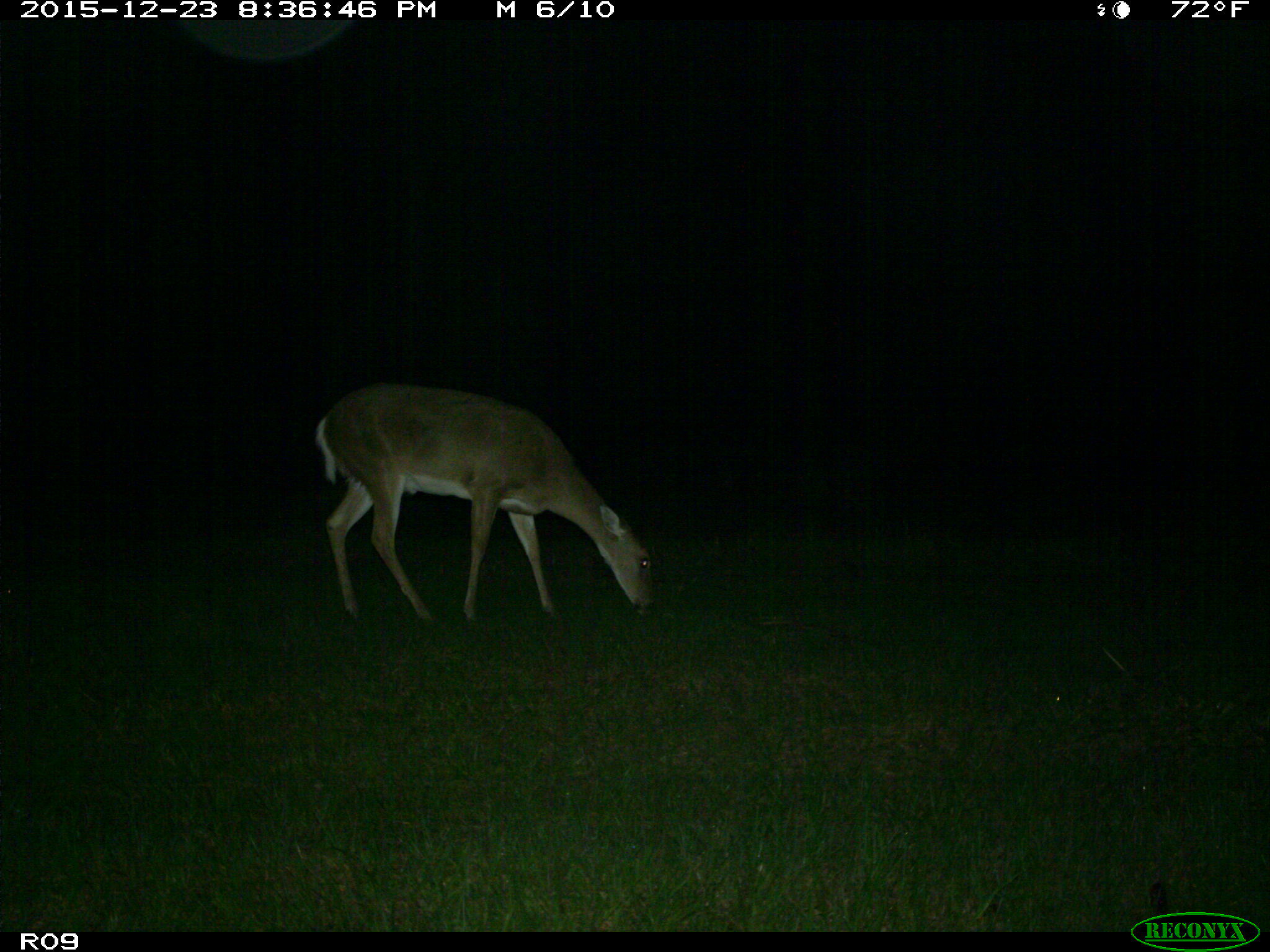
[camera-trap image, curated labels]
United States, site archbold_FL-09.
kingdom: Animalia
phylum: Chordata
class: Mammalia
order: Artiodactyla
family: Cervidae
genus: Odocoileus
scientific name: Odocoileus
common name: deer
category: unidentified deer